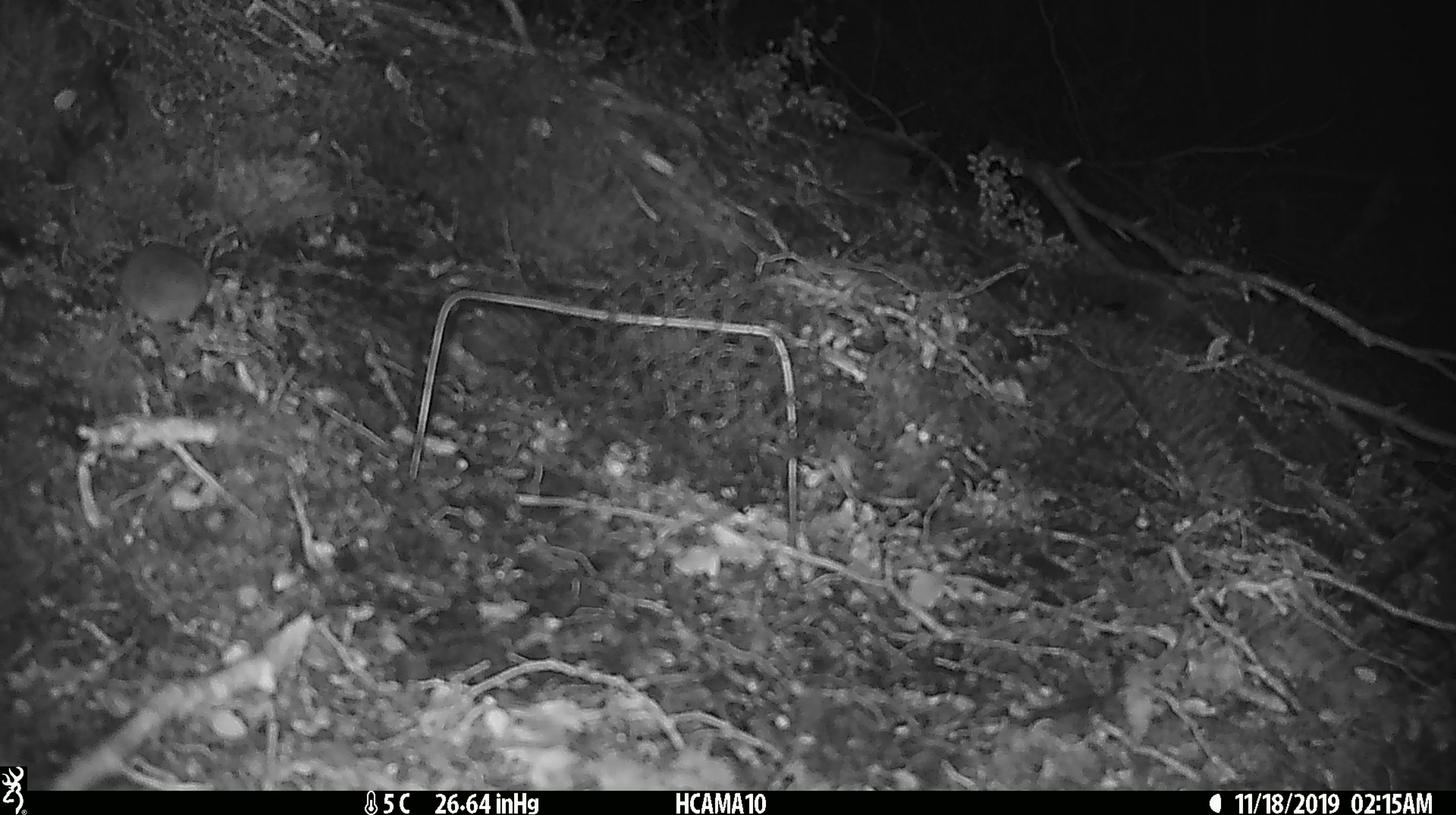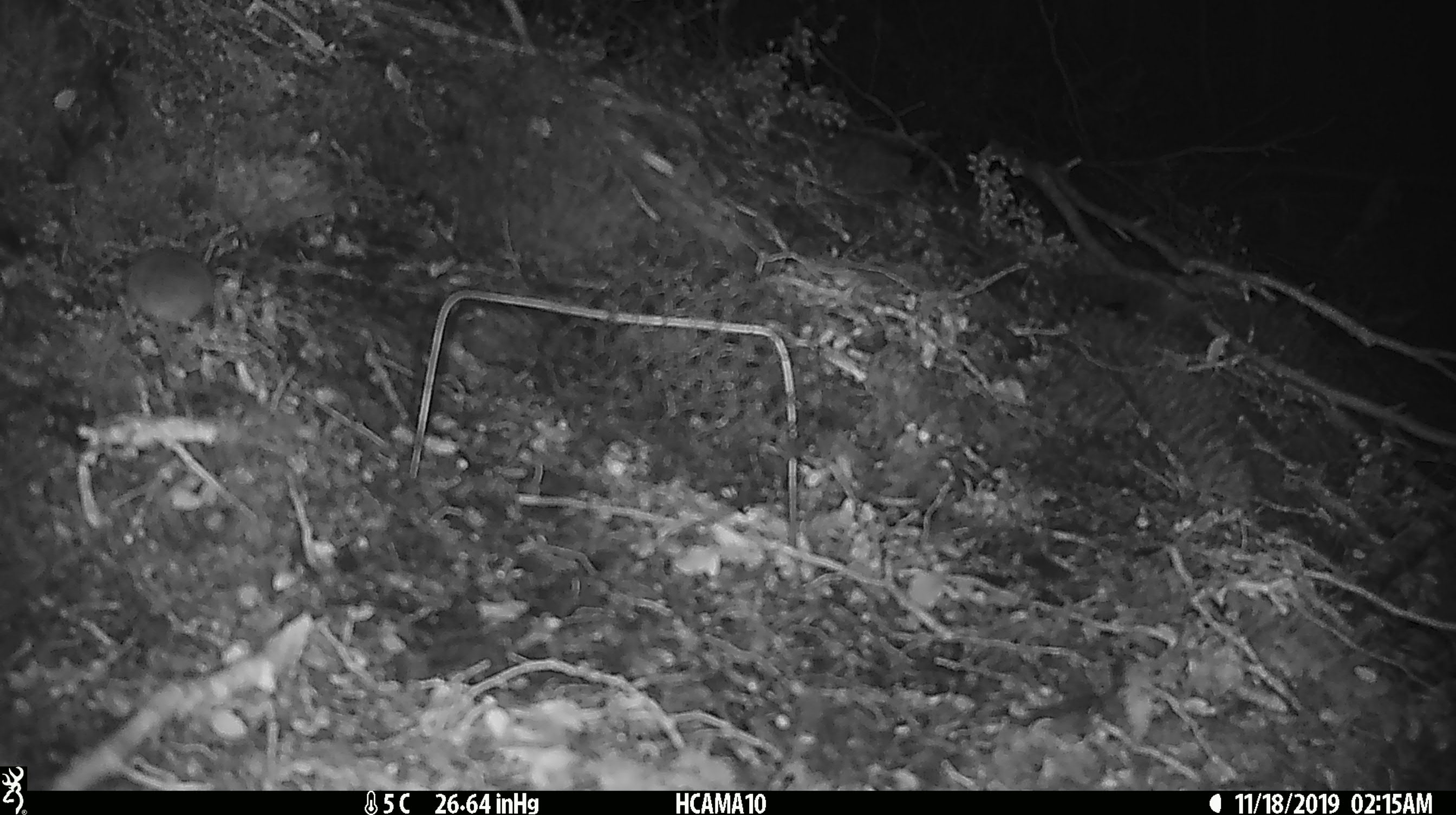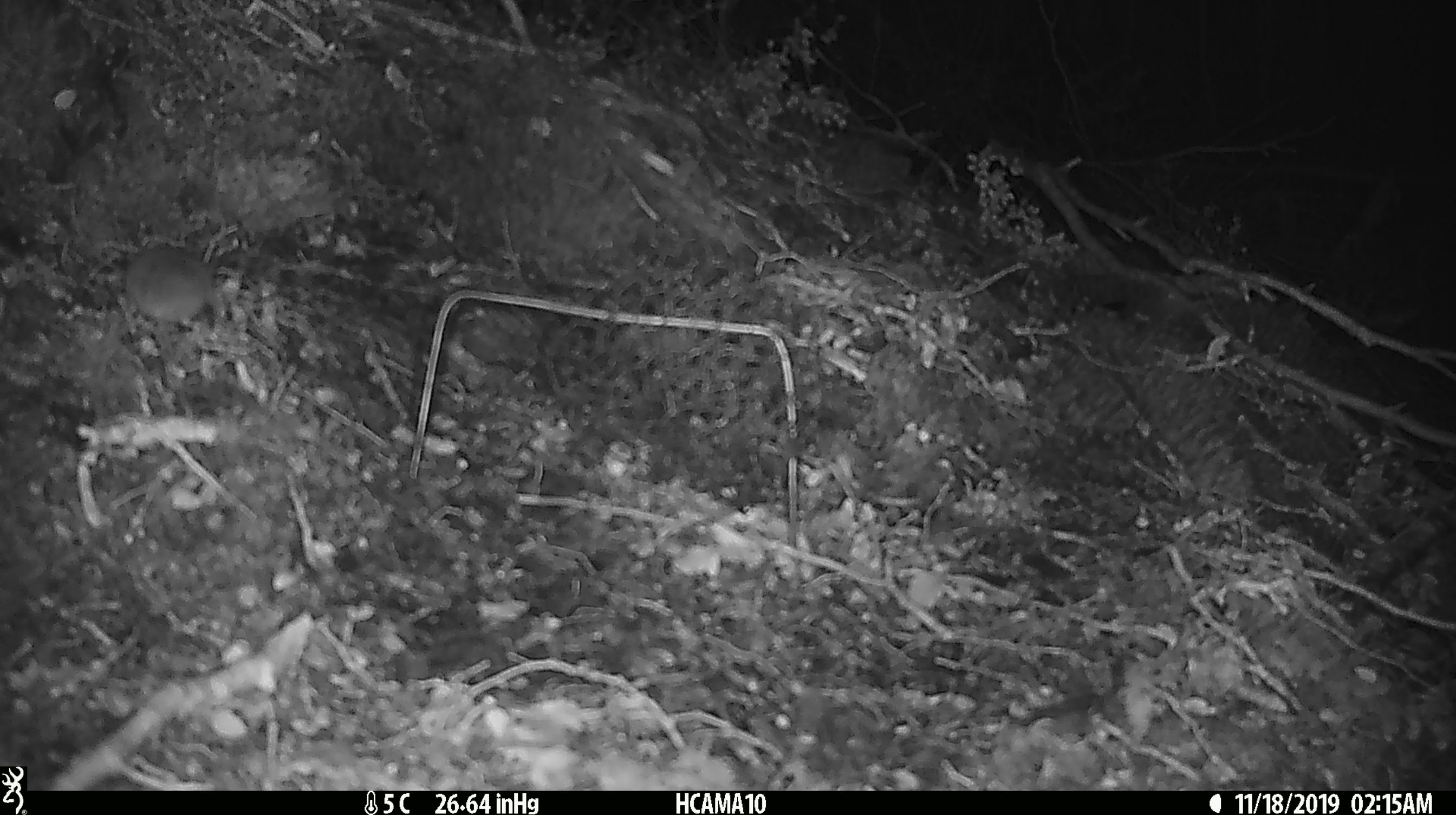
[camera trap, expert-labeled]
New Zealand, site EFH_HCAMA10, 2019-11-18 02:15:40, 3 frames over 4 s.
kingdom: Animalia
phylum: Chordata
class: Mammalia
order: Rodentia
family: Muridae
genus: Mus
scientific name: Mus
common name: mouse